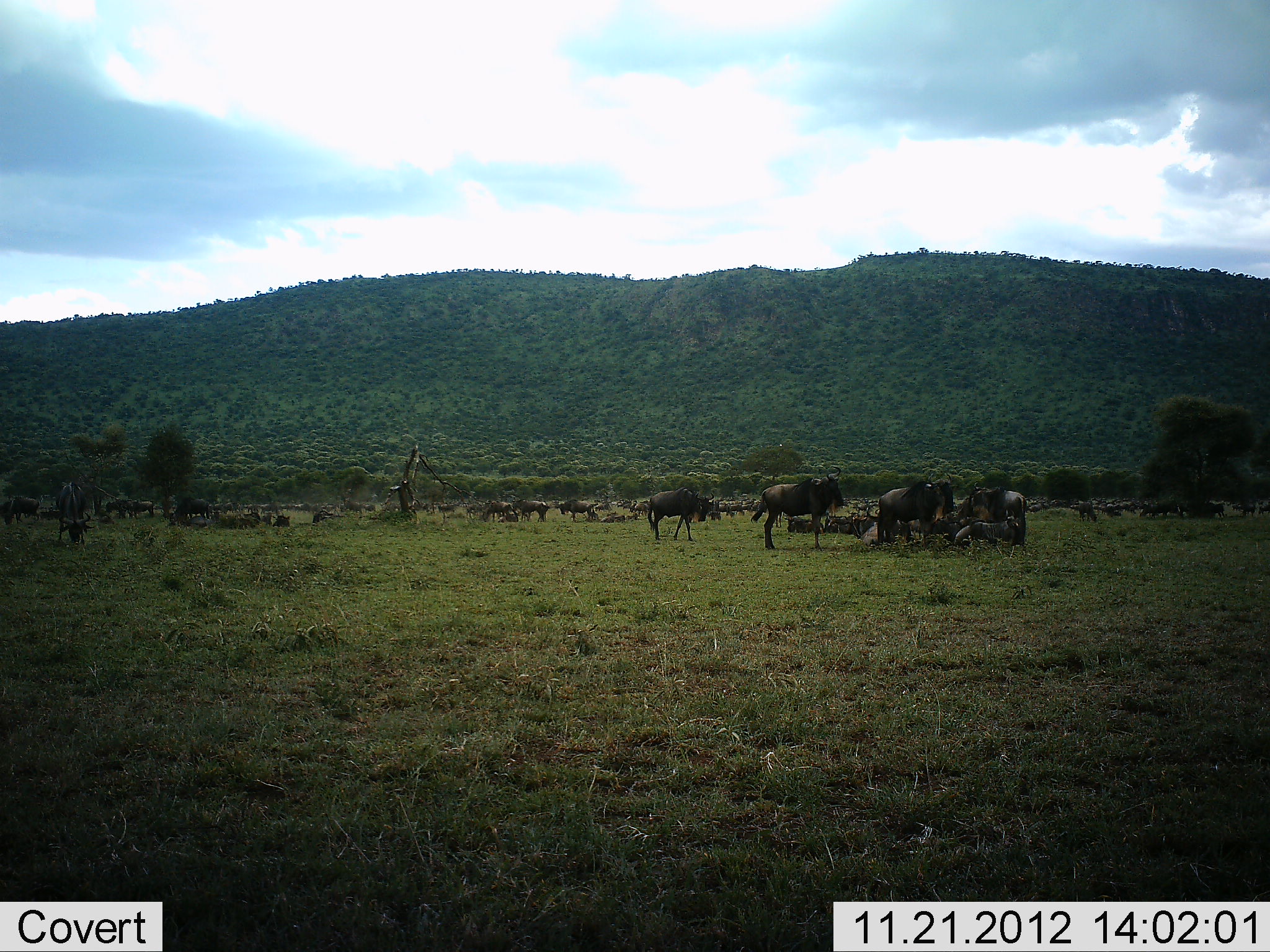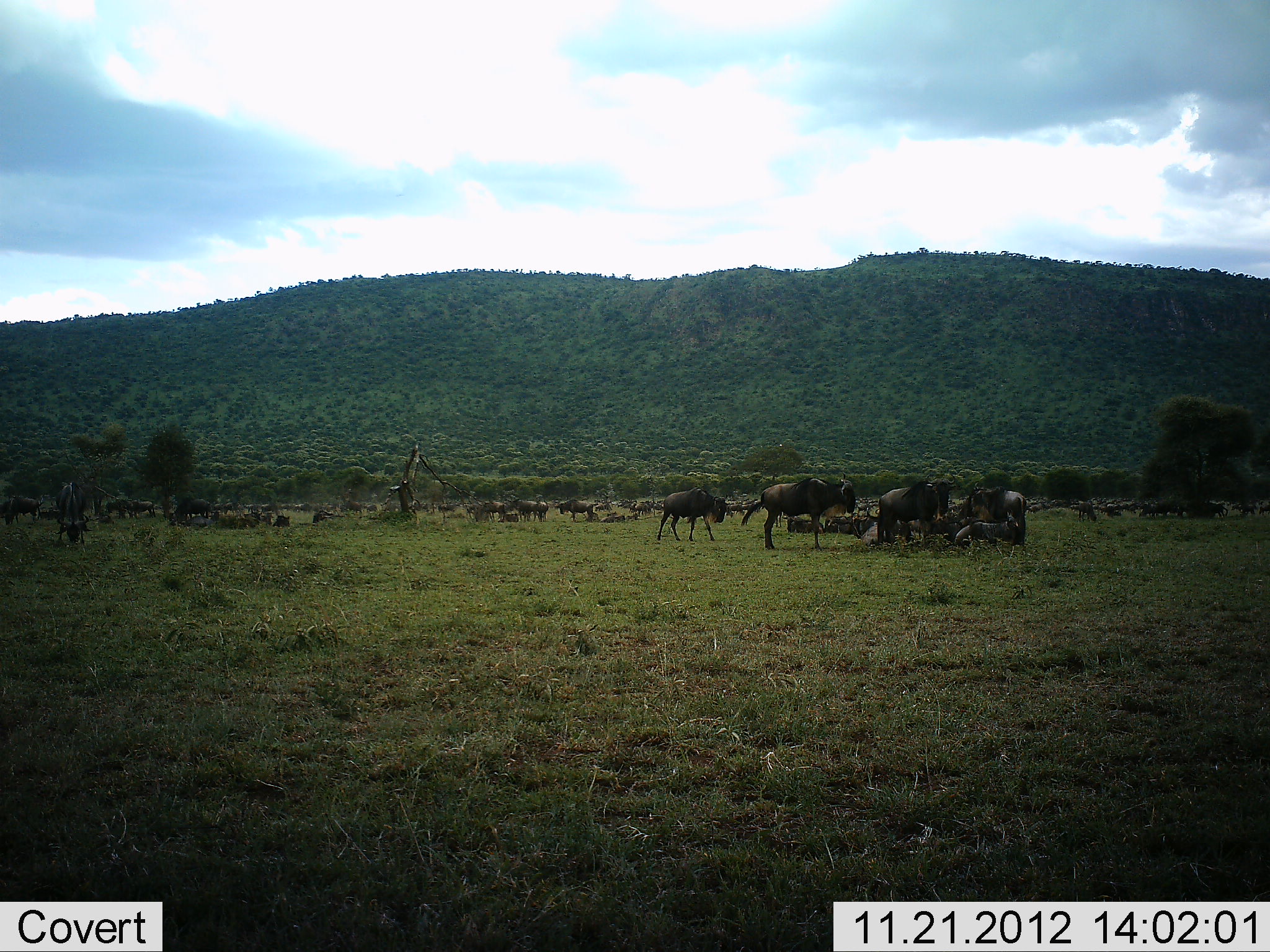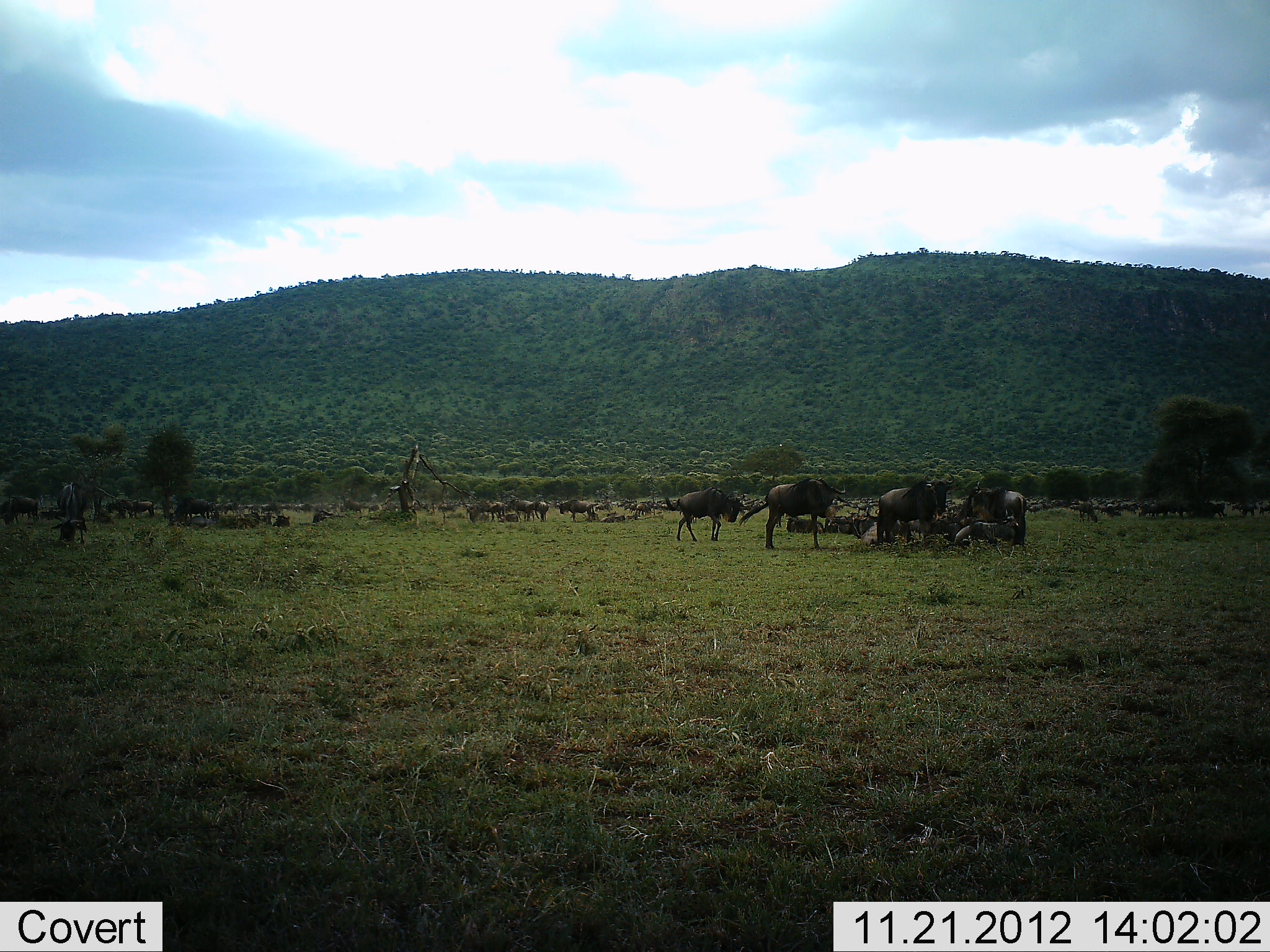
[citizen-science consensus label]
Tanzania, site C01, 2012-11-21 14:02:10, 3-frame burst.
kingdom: Animalia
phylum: Chordata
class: Mammalia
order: Artiodactyla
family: Bovidae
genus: Connochaetes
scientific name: Connochaetes taurinus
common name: blue wildebeest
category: wildebeest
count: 11-50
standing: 84%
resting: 52%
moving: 56%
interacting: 36%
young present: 16%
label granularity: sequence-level